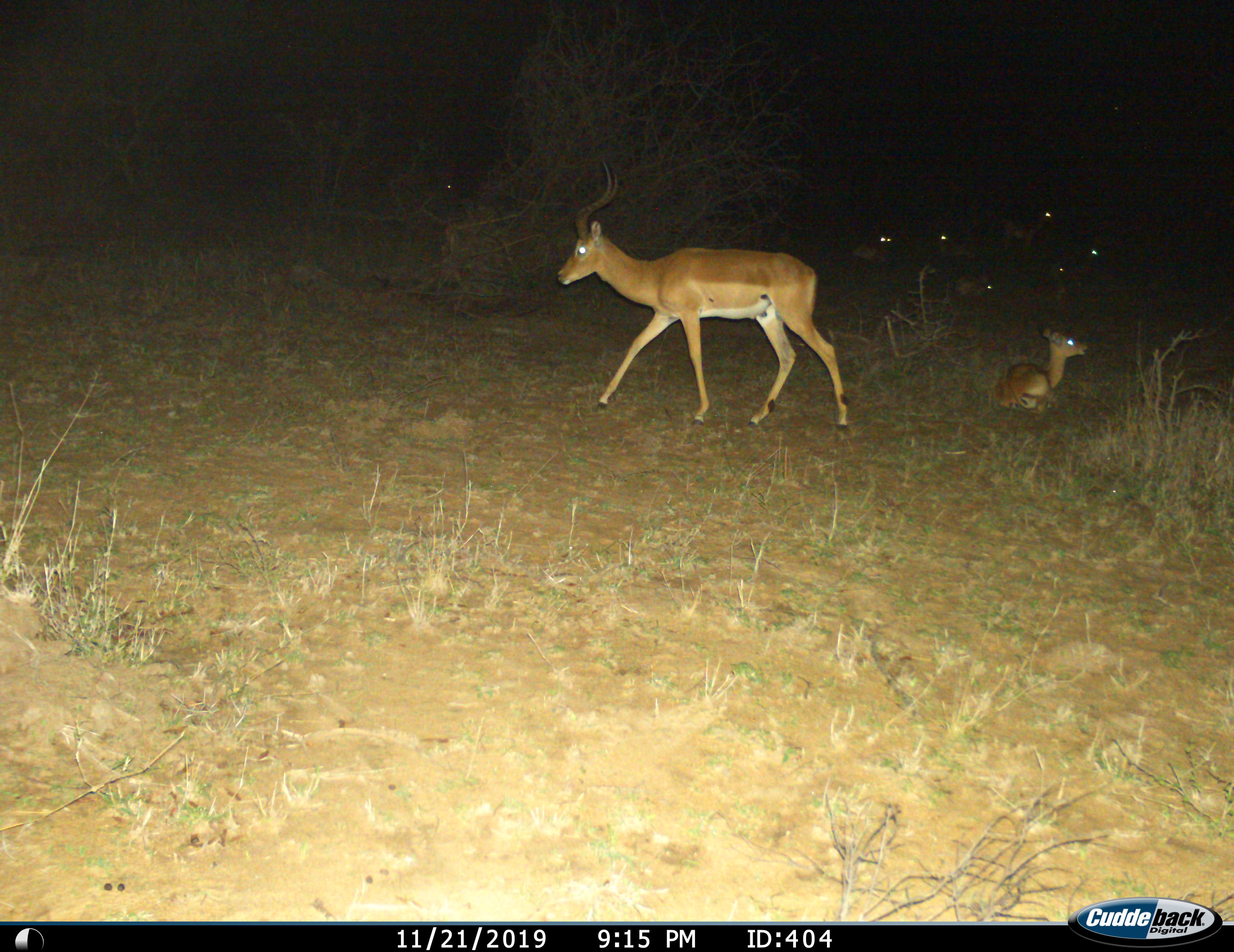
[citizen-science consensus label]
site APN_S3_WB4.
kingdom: Animalia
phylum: Chordata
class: Mammalia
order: Artiodactyla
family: Bovidae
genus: Aepyceros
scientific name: Aepyceros melampus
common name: impala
Impala (Aepyceros melampus), count 8. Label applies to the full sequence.